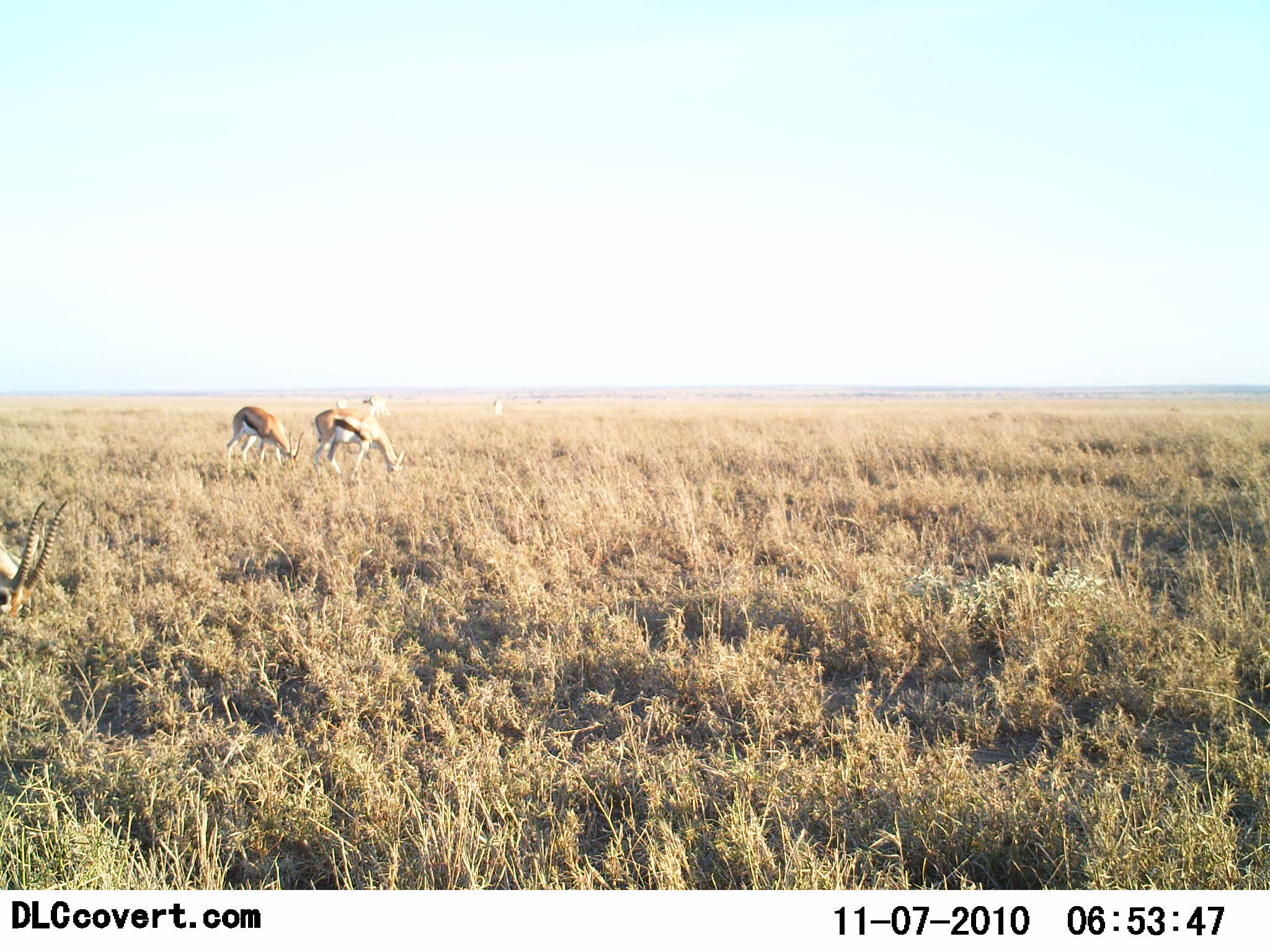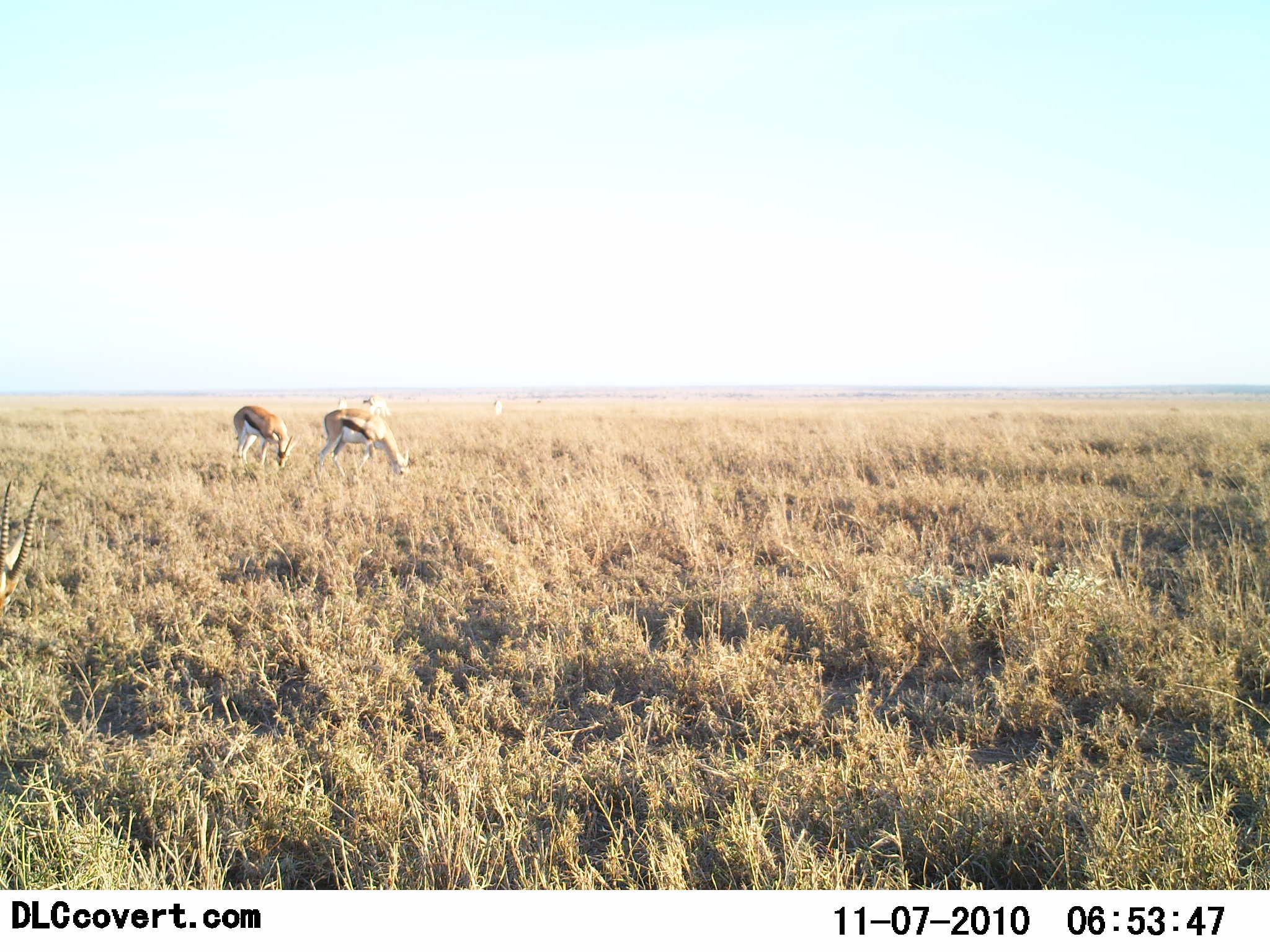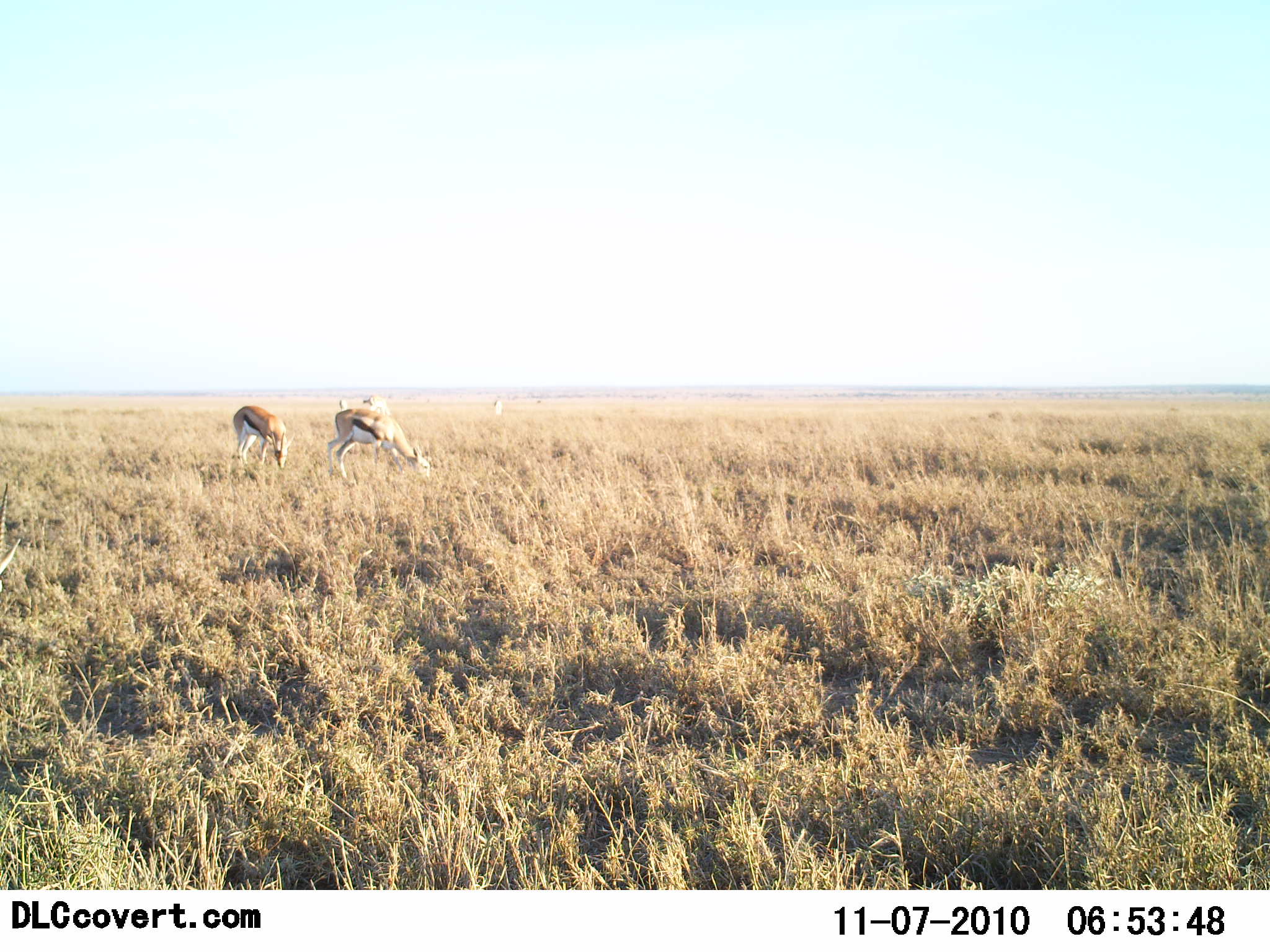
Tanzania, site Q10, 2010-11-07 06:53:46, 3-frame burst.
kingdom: Animalia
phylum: Chordata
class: Mammalia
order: Artiodactyla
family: Bovidae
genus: Eudorcas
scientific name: Eudorcas thomsonii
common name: thomson's gazelle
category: gazellethomsons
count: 3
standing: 42%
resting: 0%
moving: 8%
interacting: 0%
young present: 0%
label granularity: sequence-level